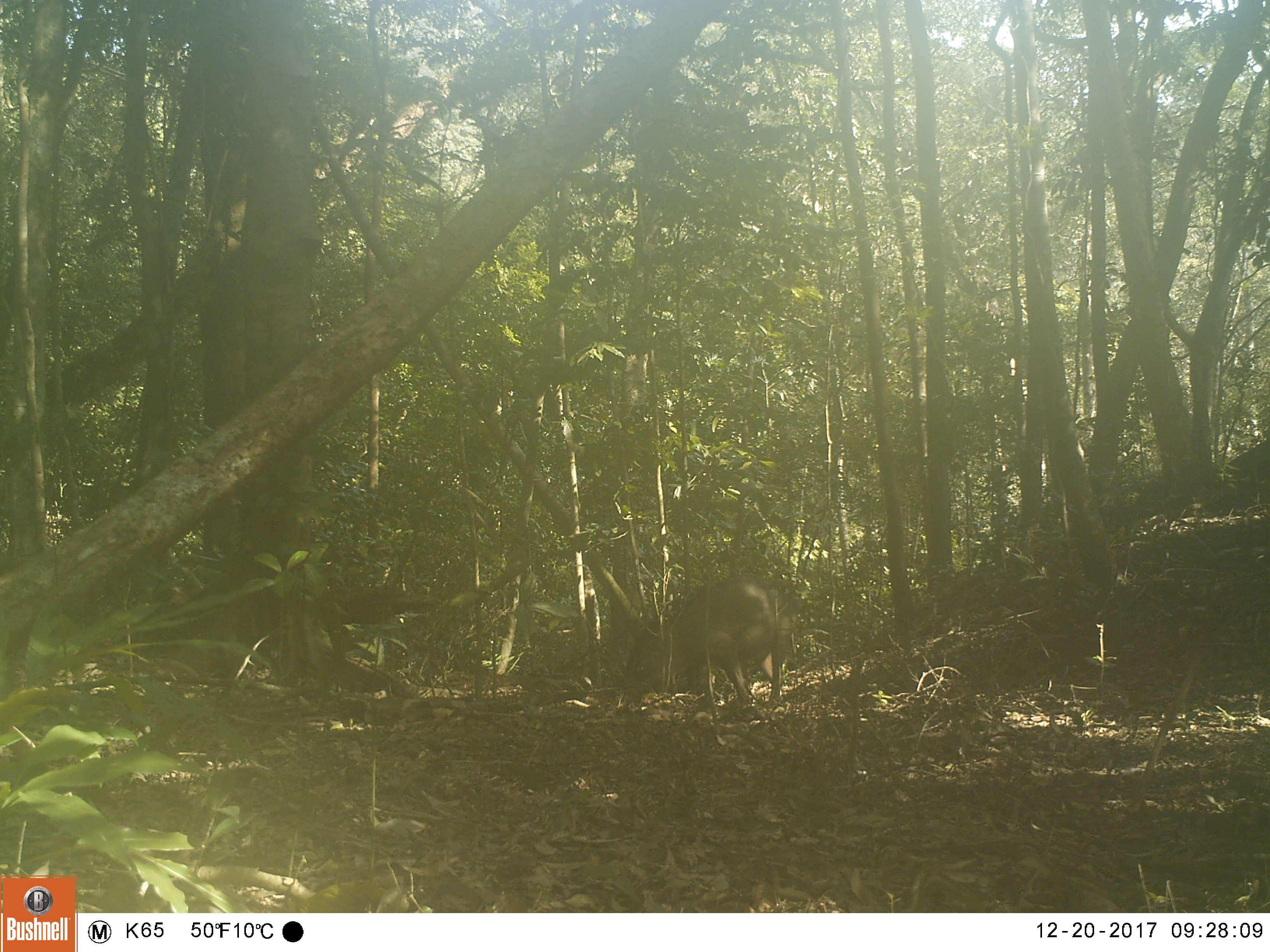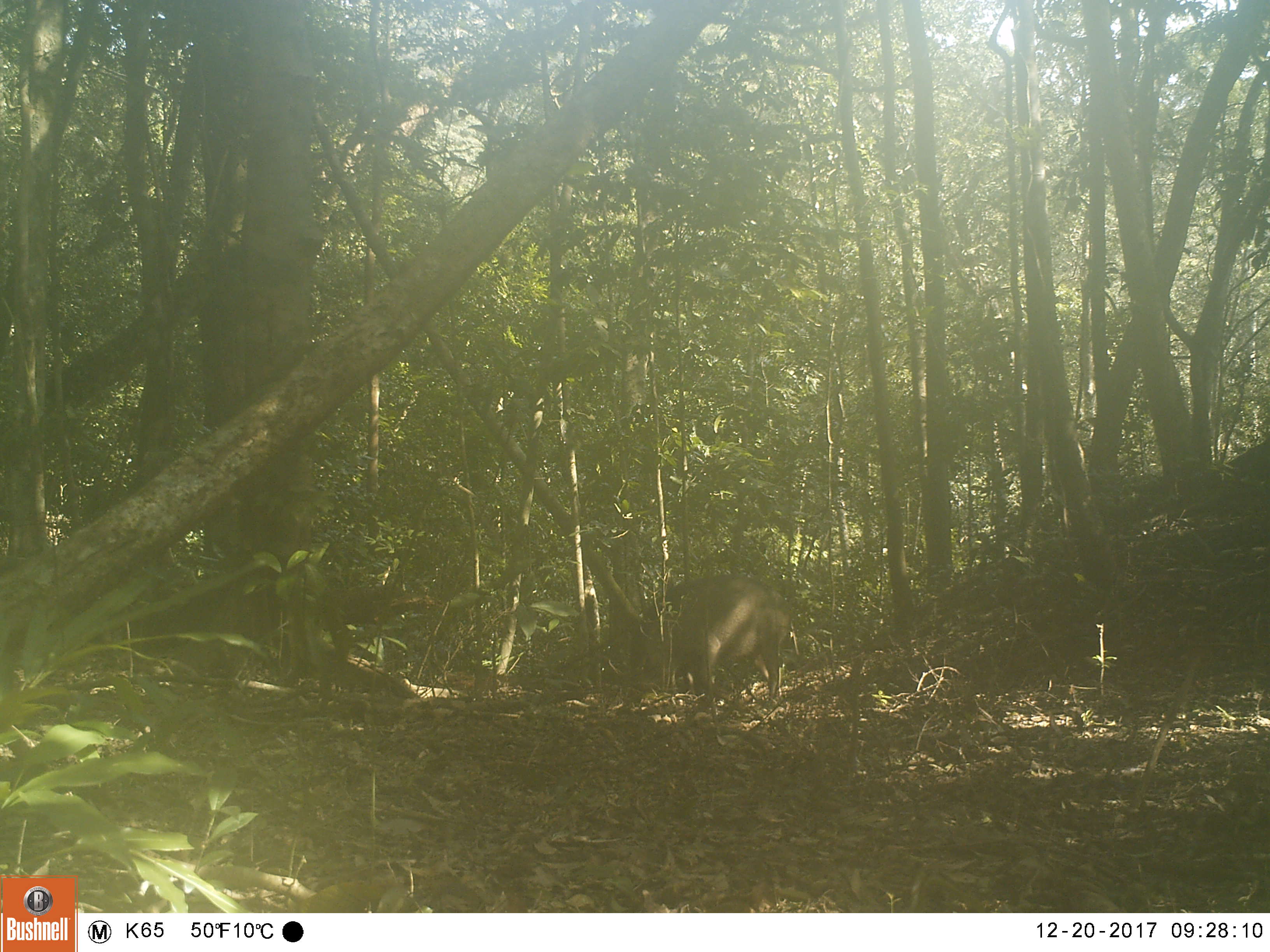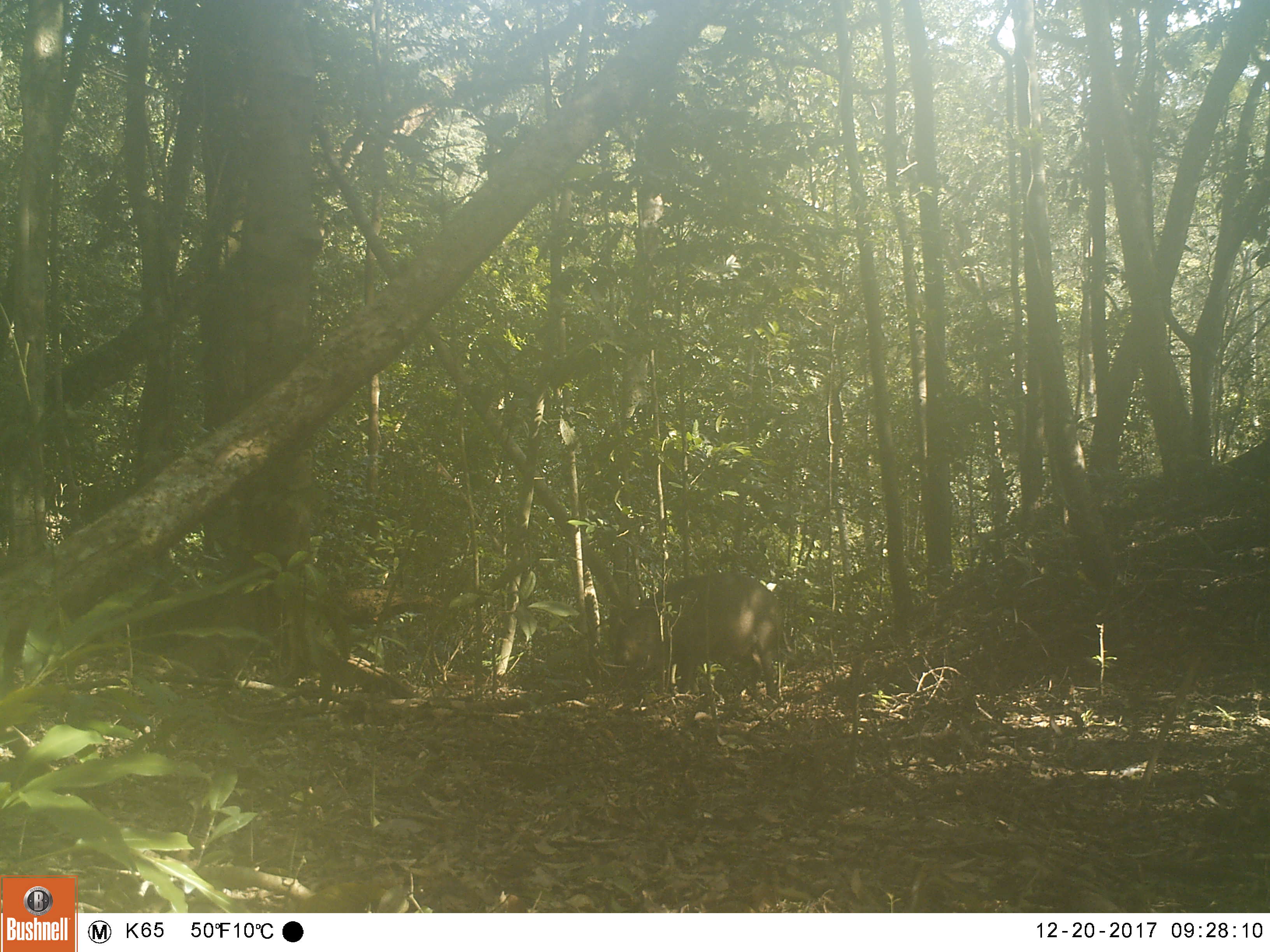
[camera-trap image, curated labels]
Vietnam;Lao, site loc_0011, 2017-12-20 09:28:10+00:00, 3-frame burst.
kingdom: Animalia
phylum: Chordata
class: Mammalia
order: Artiodactyla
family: Suidae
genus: Sus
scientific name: Sus scrofa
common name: eurasian wild pig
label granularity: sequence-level